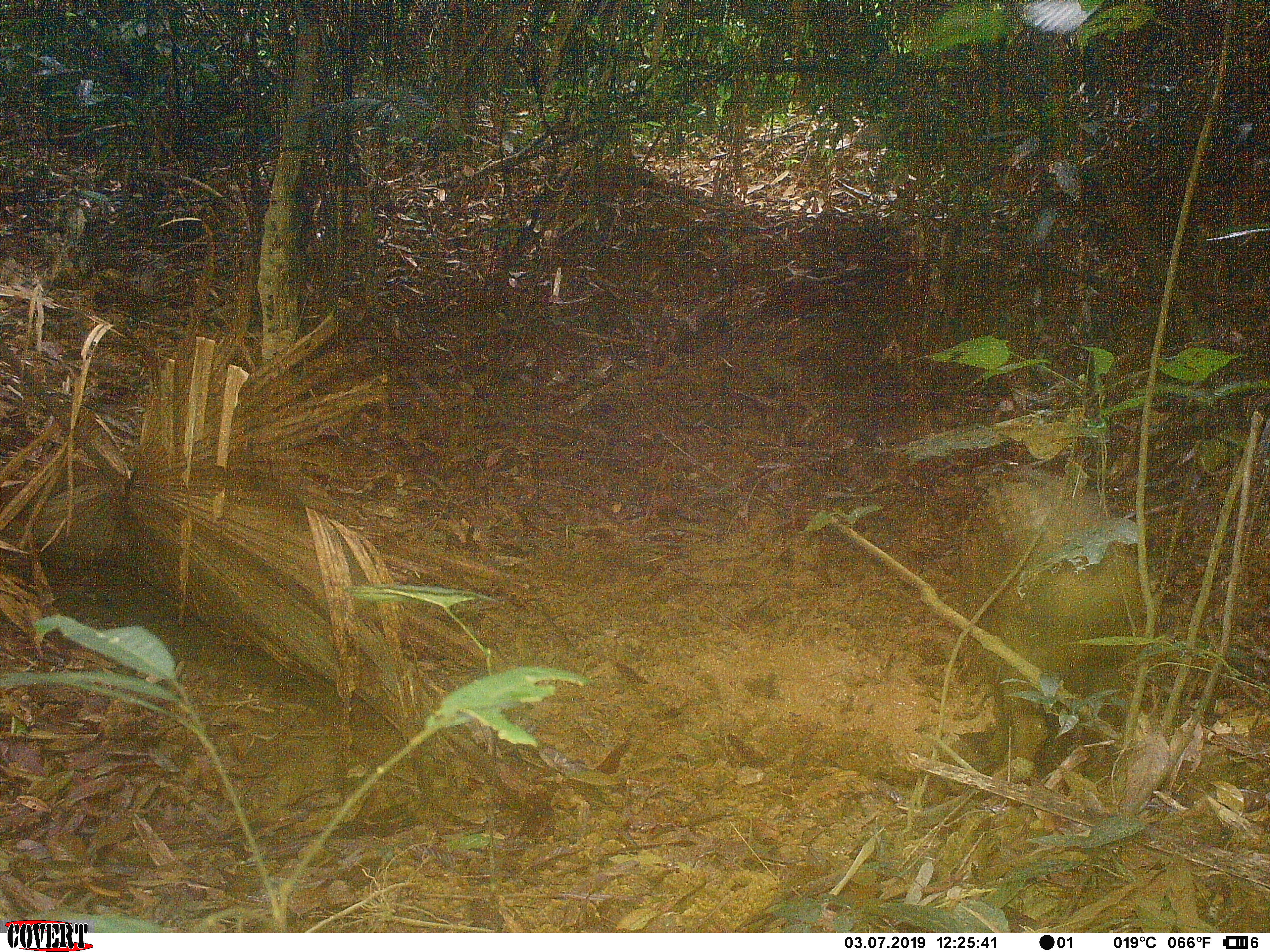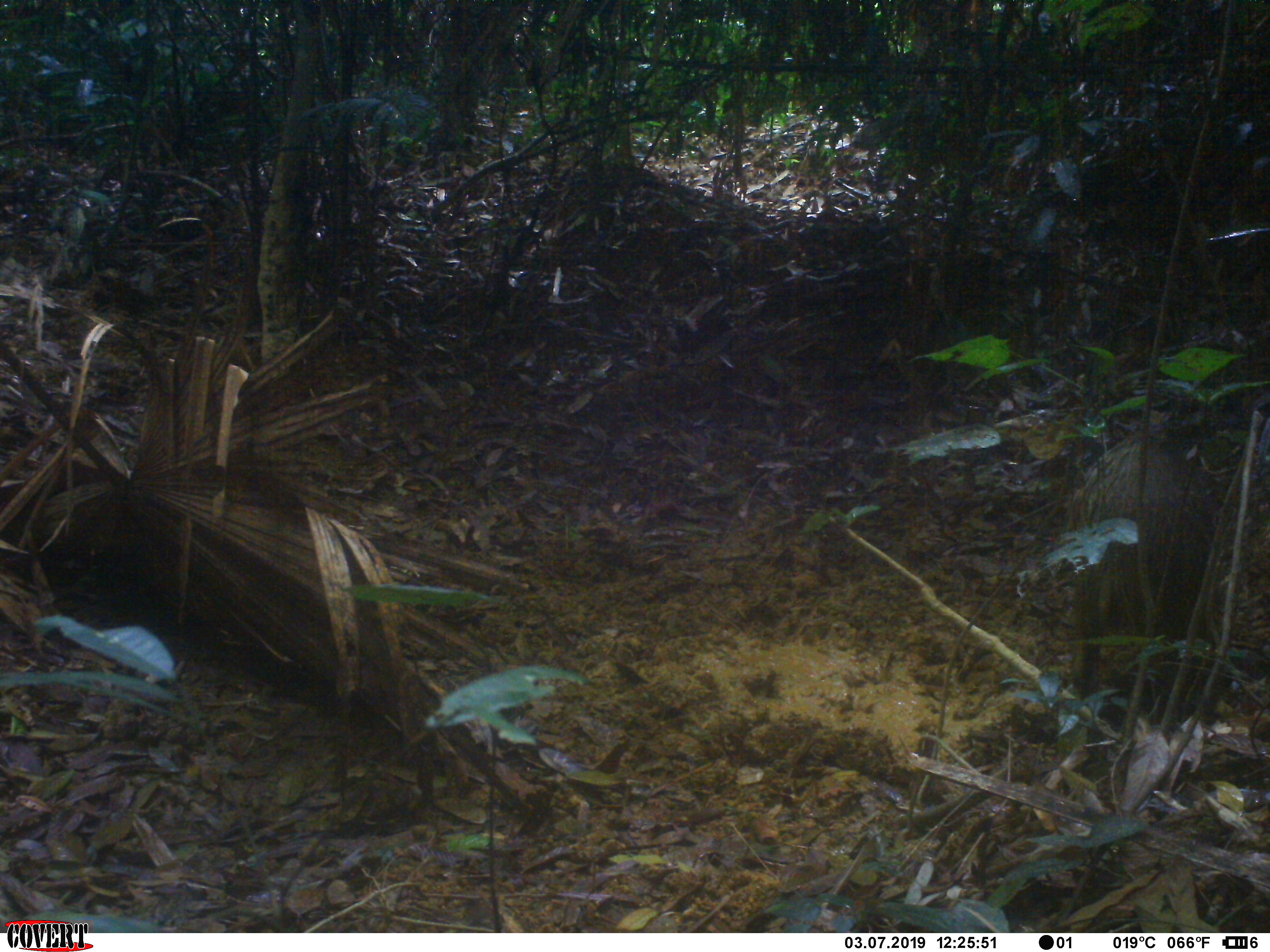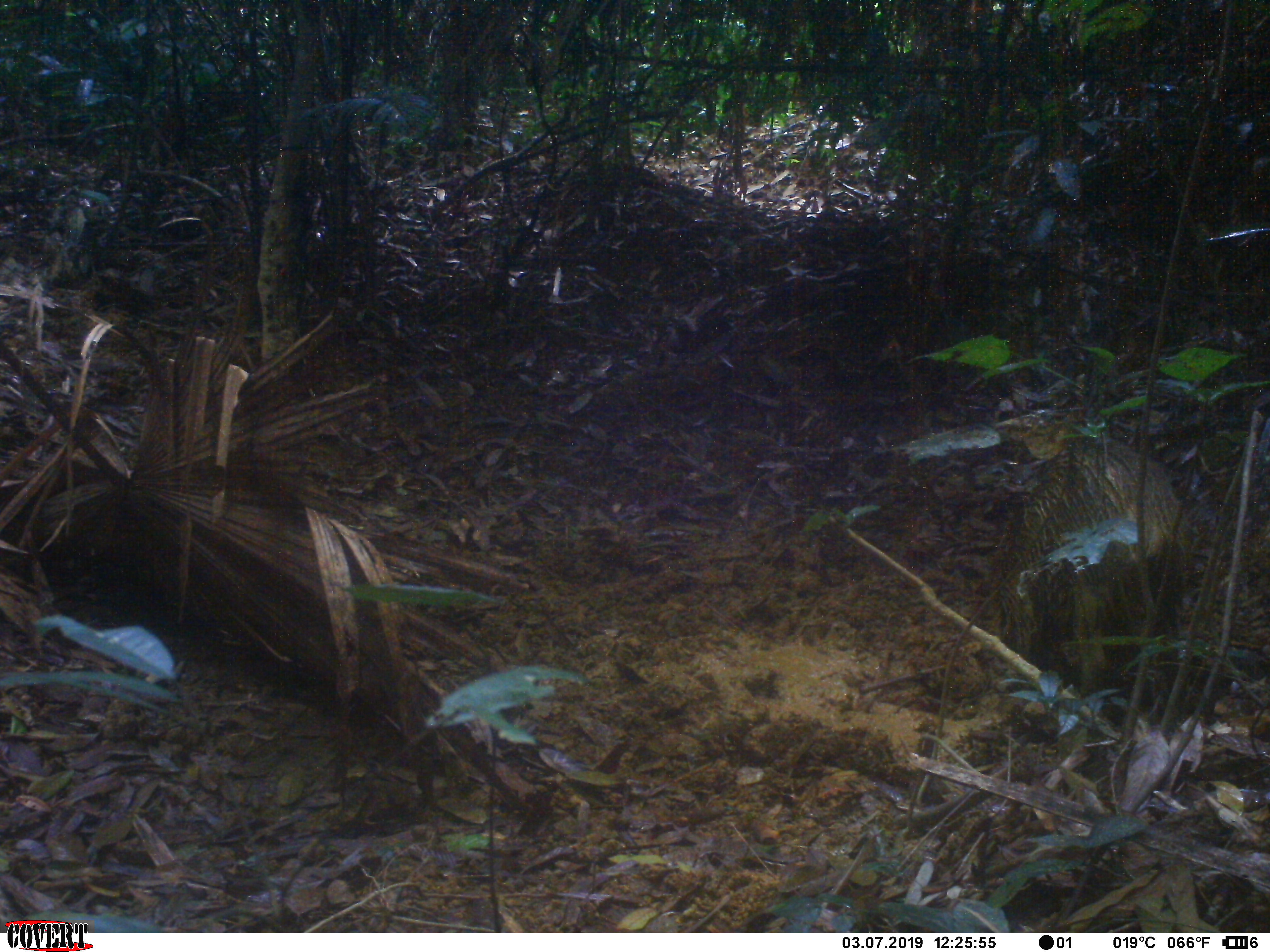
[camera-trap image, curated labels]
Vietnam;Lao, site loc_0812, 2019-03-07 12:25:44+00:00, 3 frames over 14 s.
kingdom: Animalia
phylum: Chordata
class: Mammalia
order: Artiodactyla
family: Suidae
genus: Sus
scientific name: Sus scrofa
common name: eurasian wild pig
Eurasian wild pig (Sus scrofa). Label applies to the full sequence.